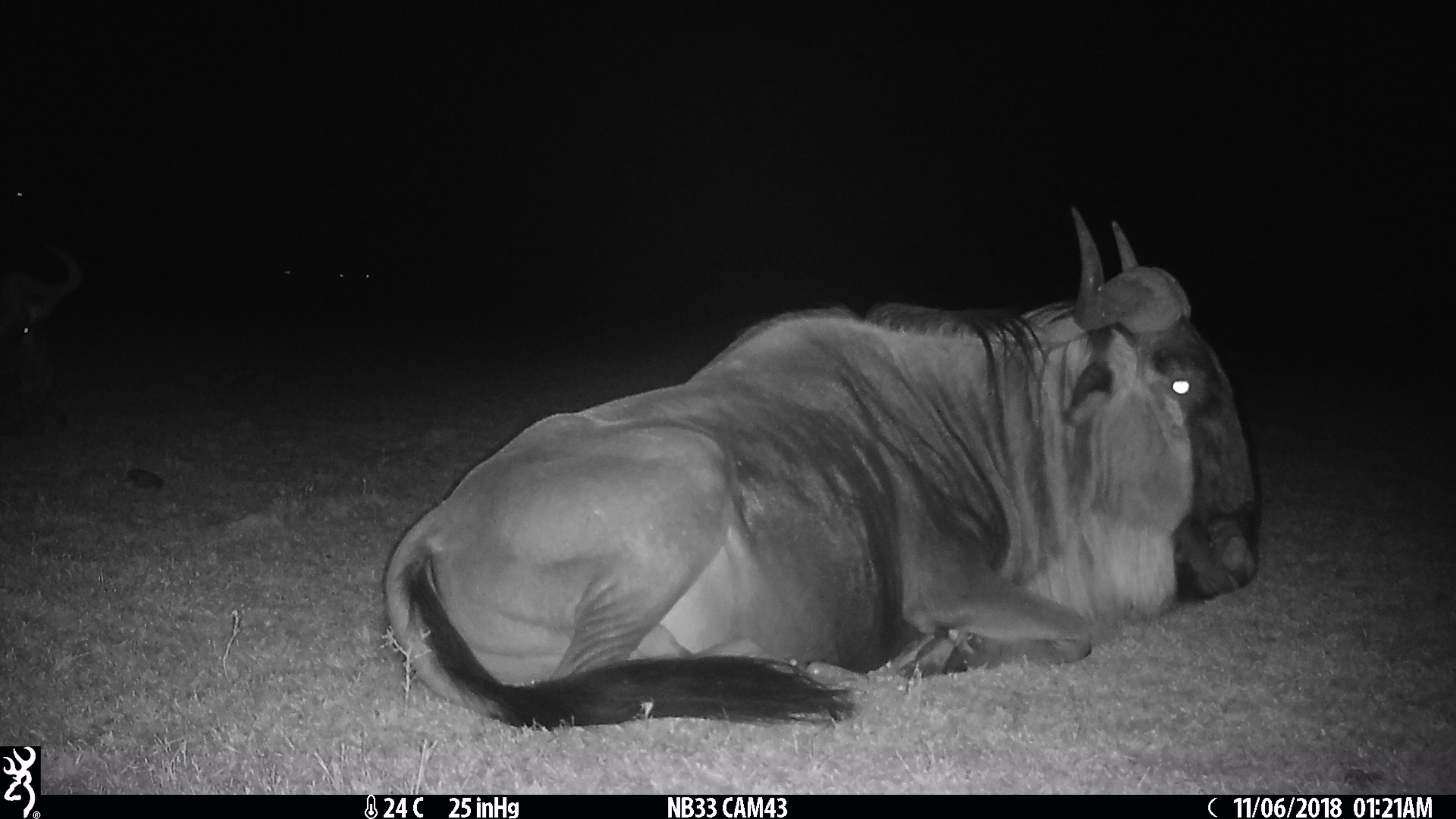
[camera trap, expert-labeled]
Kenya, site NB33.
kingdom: Animalia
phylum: Chordata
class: Mammalia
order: Artiodactyla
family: Bovidae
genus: Connochaetes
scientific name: Connochaetes taurinus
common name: blue wildebeest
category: wildebeest